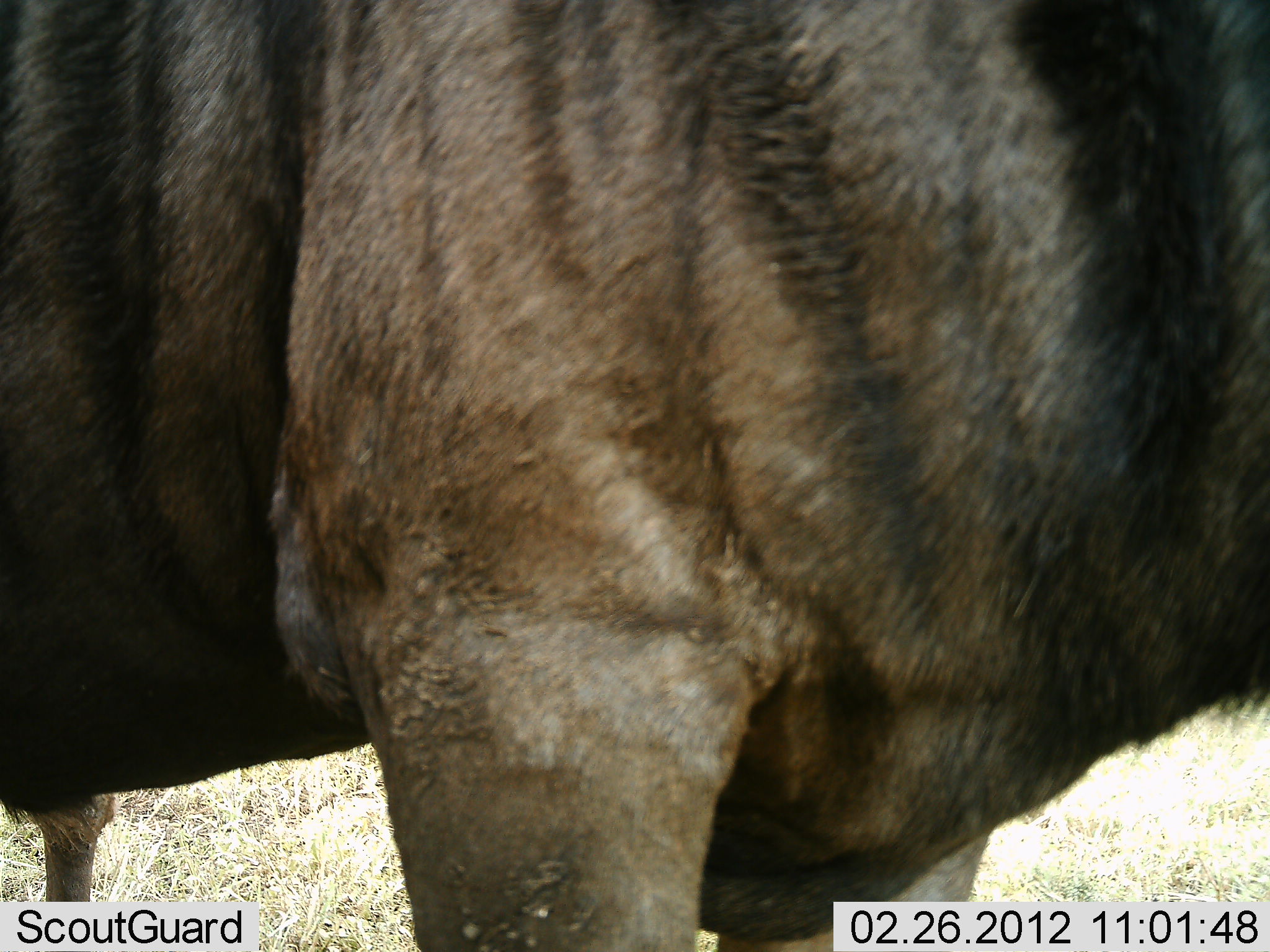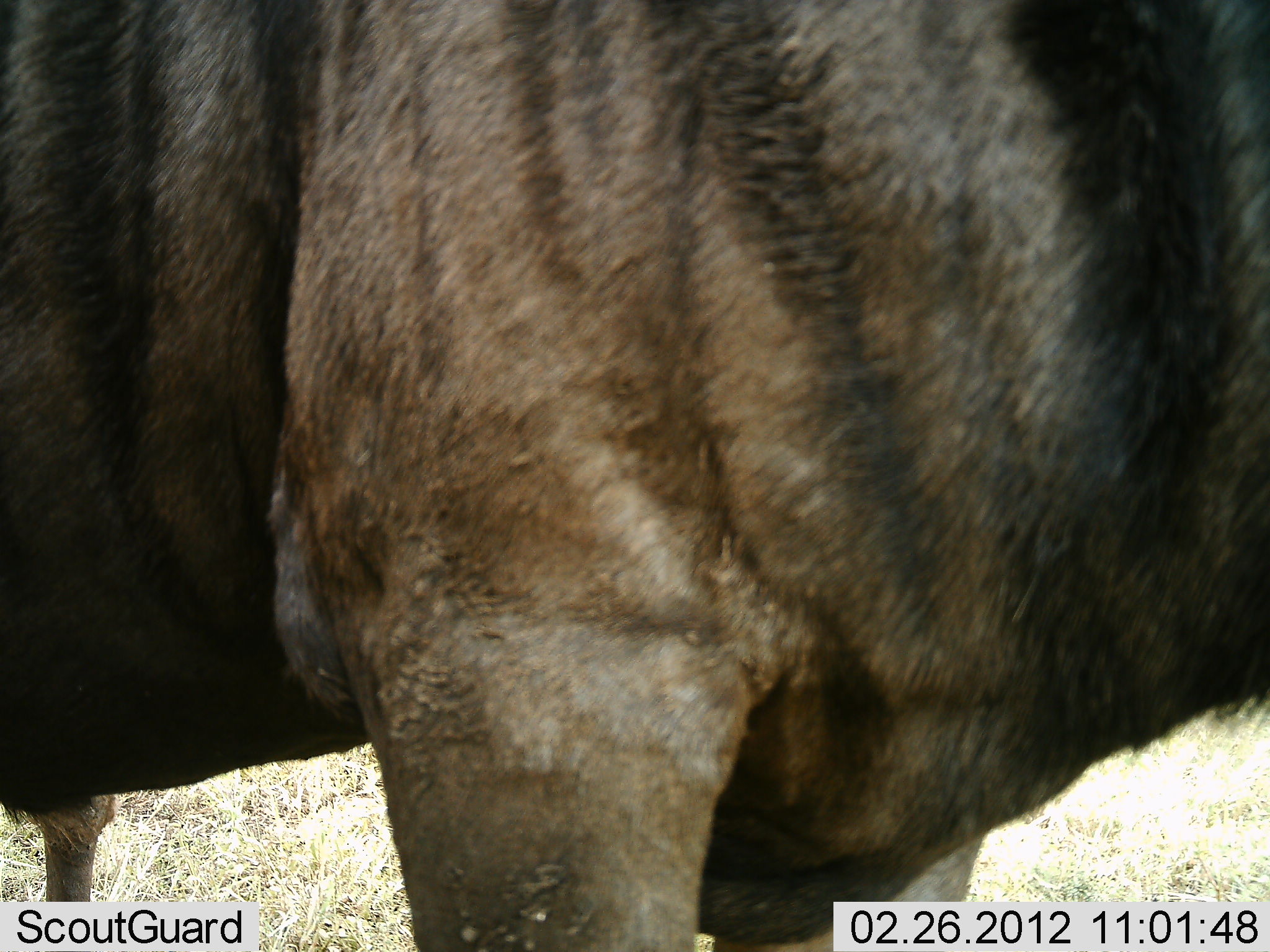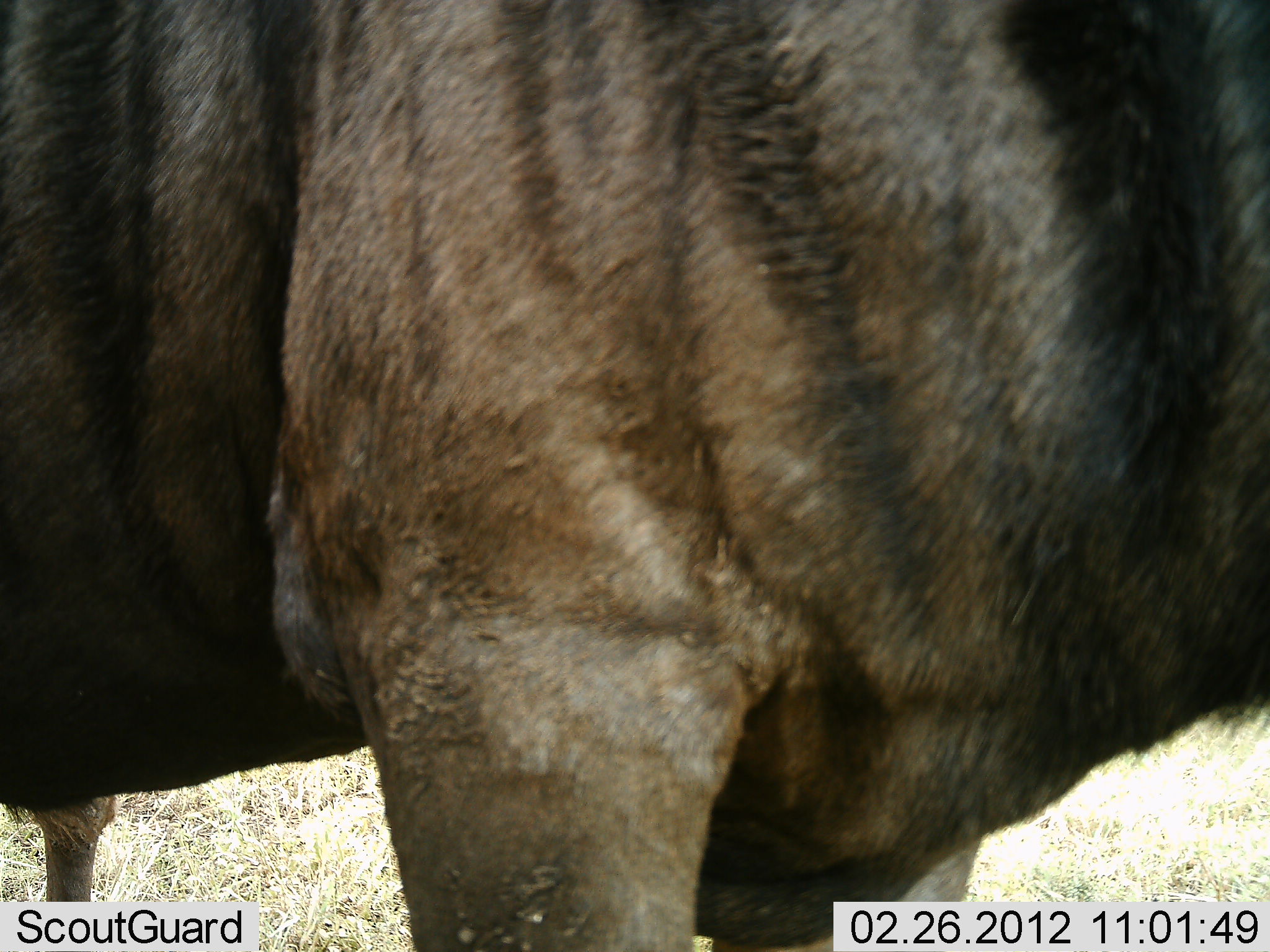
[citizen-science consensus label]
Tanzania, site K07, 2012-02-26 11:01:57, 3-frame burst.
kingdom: Animalia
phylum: Chordata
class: Mammalia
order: Artiodactyla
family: Bovidae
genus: Connochaetes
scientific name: Connochaetes taurinus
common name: blue wildebeest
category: wildebeest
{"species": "wildebeest (blue wildebeest) (Connochaetes taurinus)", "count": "1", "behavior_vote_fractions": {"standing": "100%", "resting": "0%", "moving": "0%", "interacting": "0%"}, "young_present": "0%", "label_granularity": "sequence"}